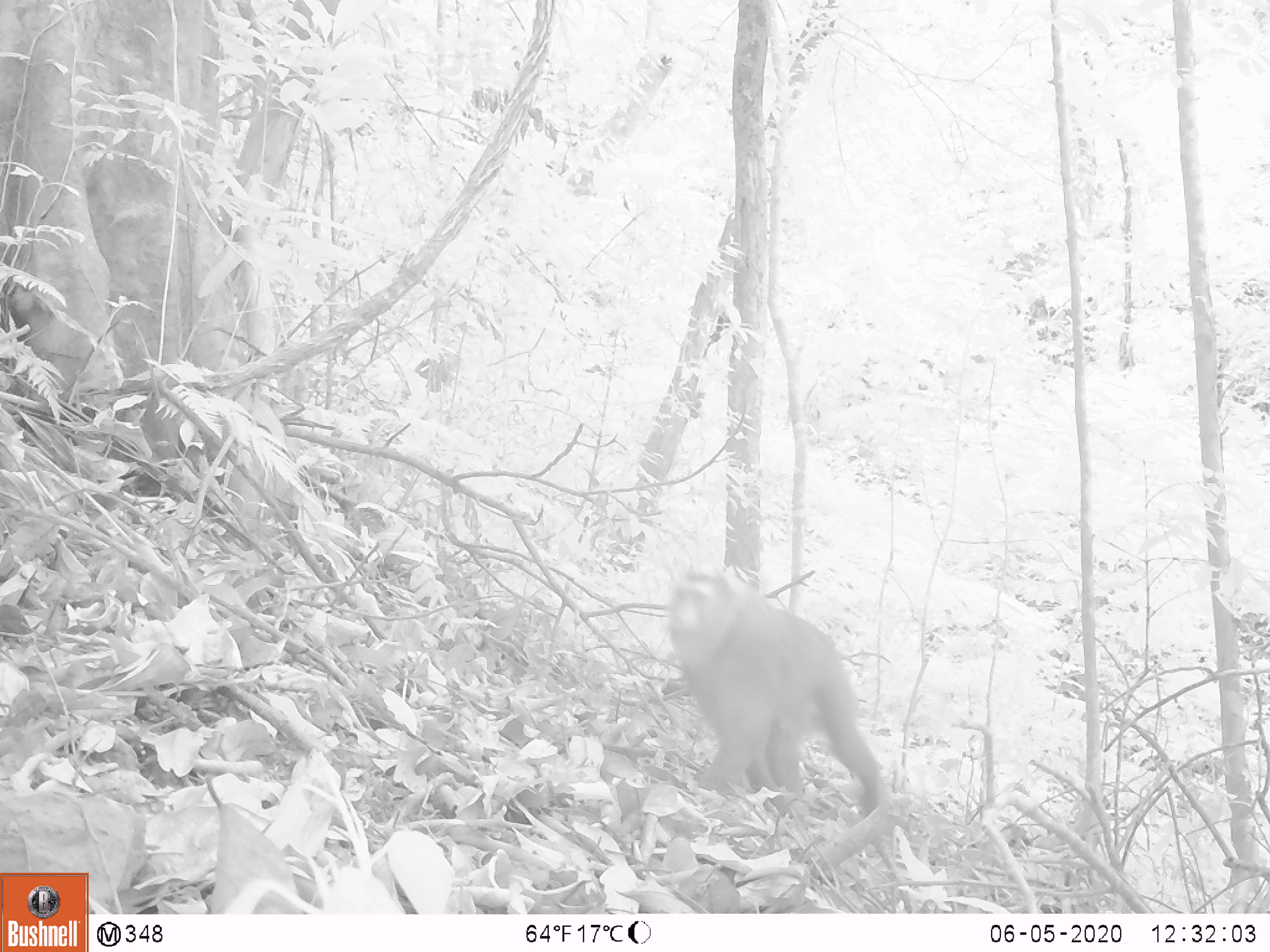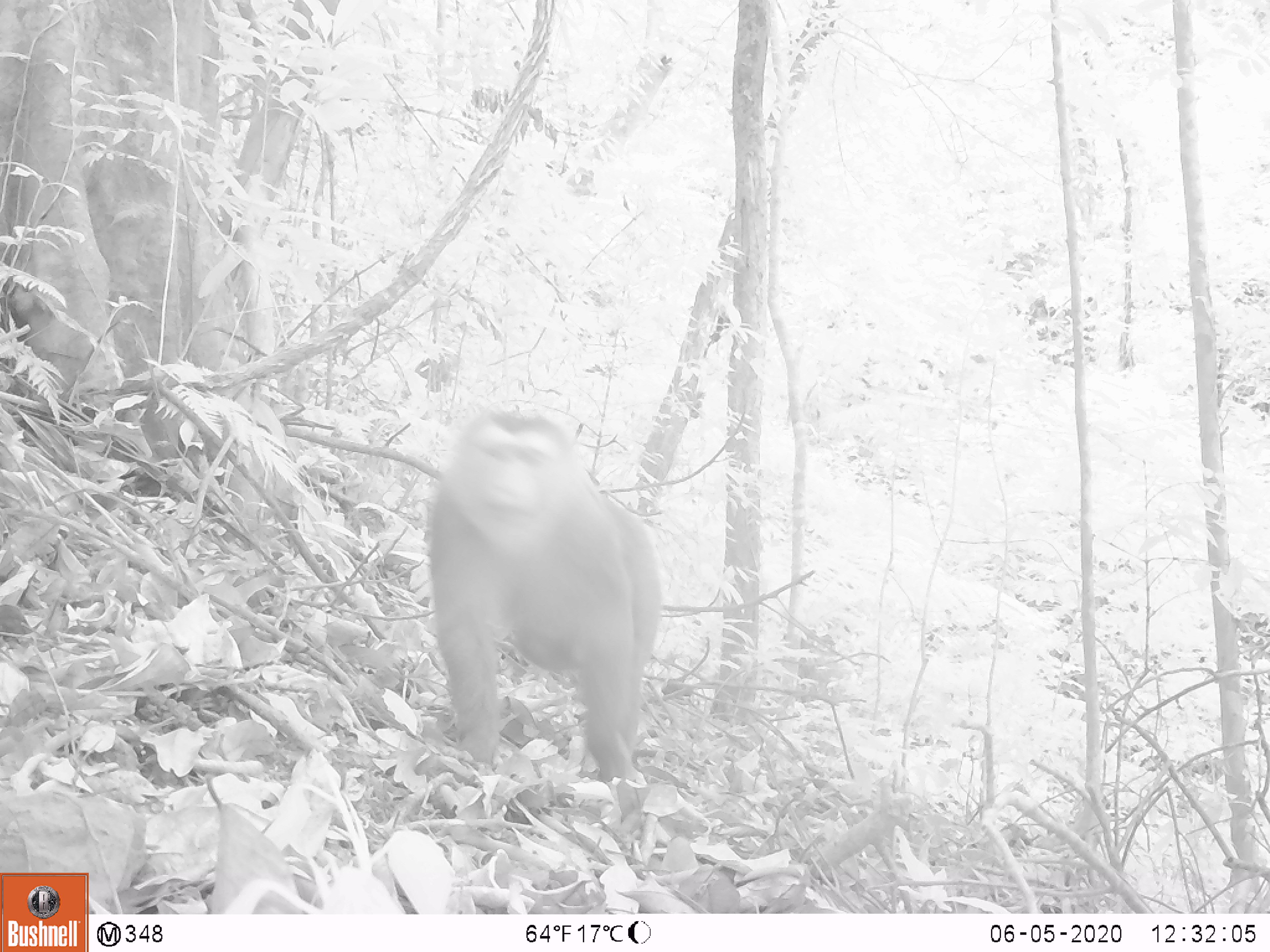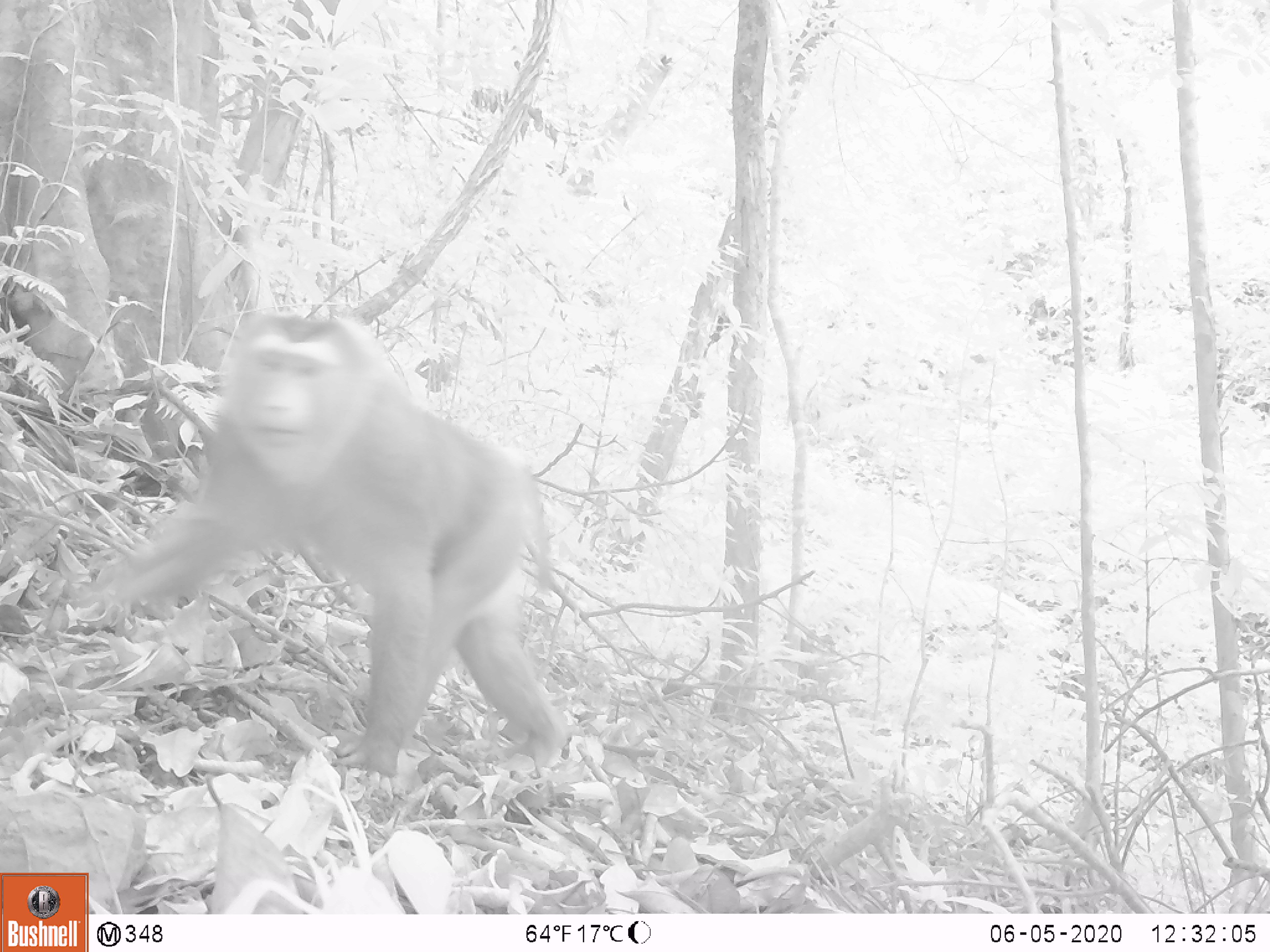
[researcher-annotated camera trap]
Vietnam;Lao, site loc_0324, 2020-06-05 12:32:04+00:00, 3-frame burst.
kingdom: Animalia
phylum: Chordata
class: Mammalia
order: Primates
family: Cercopithecidae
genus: Macaca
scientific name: Macaca nemestrina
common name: pig-tailed macaque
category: pig tailed macaque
Pig tailed macaque (pig-tailed macaque) (Macaca nemestrina). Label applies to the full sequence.